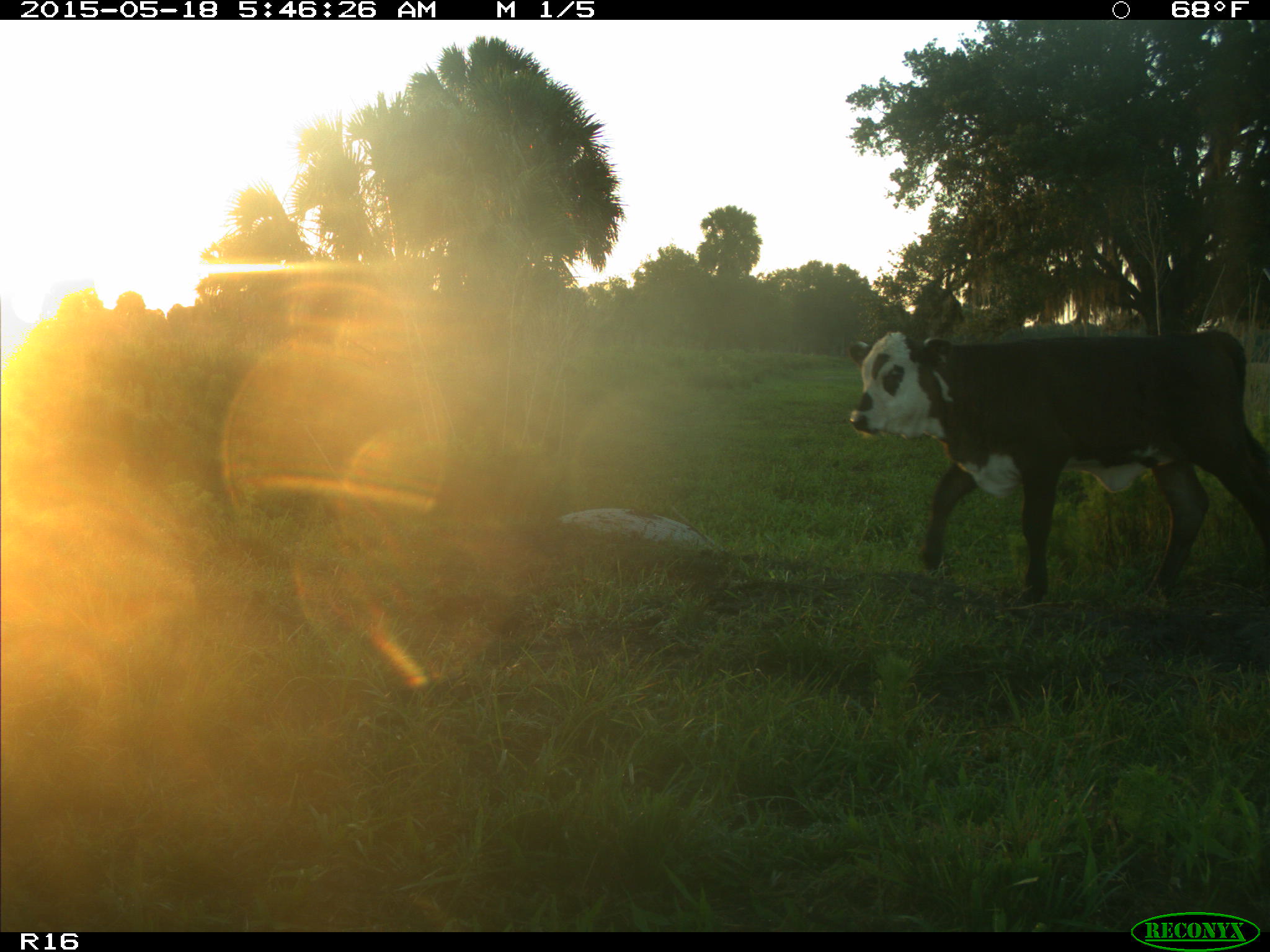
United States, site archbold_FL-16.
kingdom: Animalia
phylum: Chordata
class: Mammalia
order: Artiodactyla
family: Bovidae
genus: Bos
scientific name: Bos taurus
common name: domestic cow